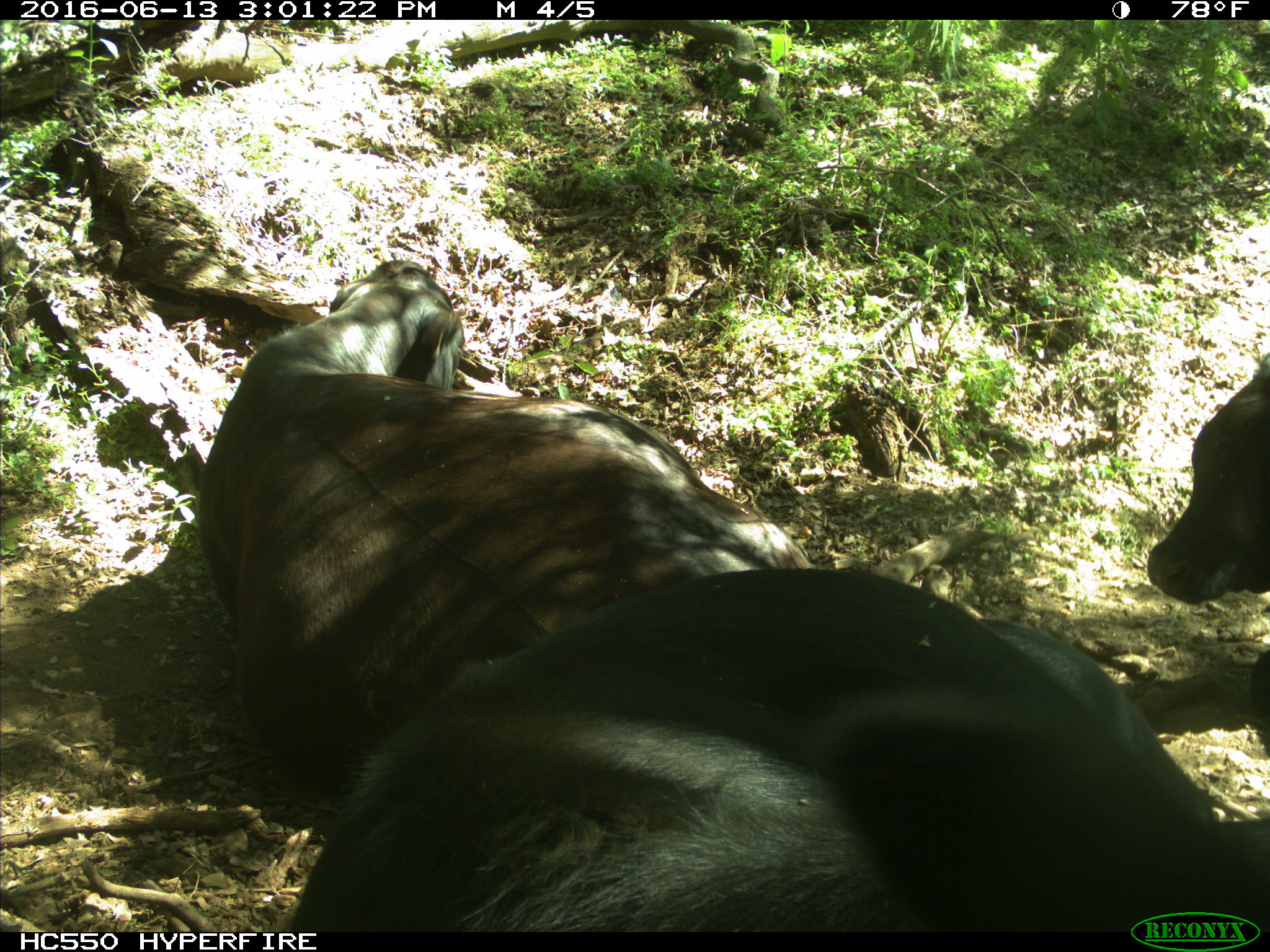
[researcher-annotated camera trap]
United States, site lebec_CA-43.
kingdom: Animalia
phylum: Chordata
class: Mammalia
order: Artiodactyla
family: Bovidae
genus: Bos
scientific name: Bos taurus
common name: domestic cow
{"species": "Bos taurus (domestic cow)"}